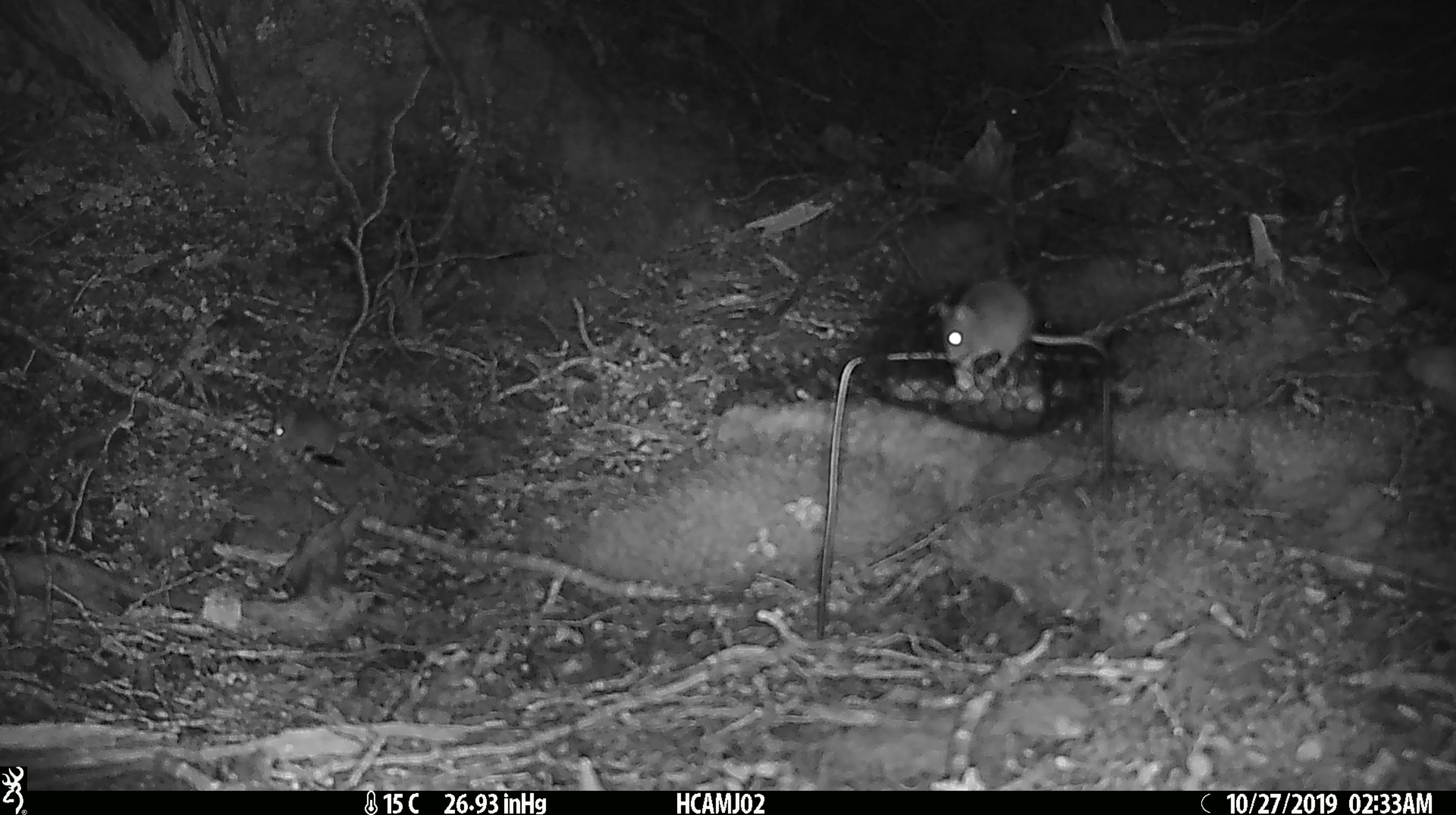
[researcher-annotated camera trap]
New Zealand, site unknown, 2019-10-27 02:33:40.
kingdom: Animalia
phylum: Chordata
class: Mammalia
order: Rodentia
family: Muridae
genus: Mus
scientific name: Mus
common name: mouse